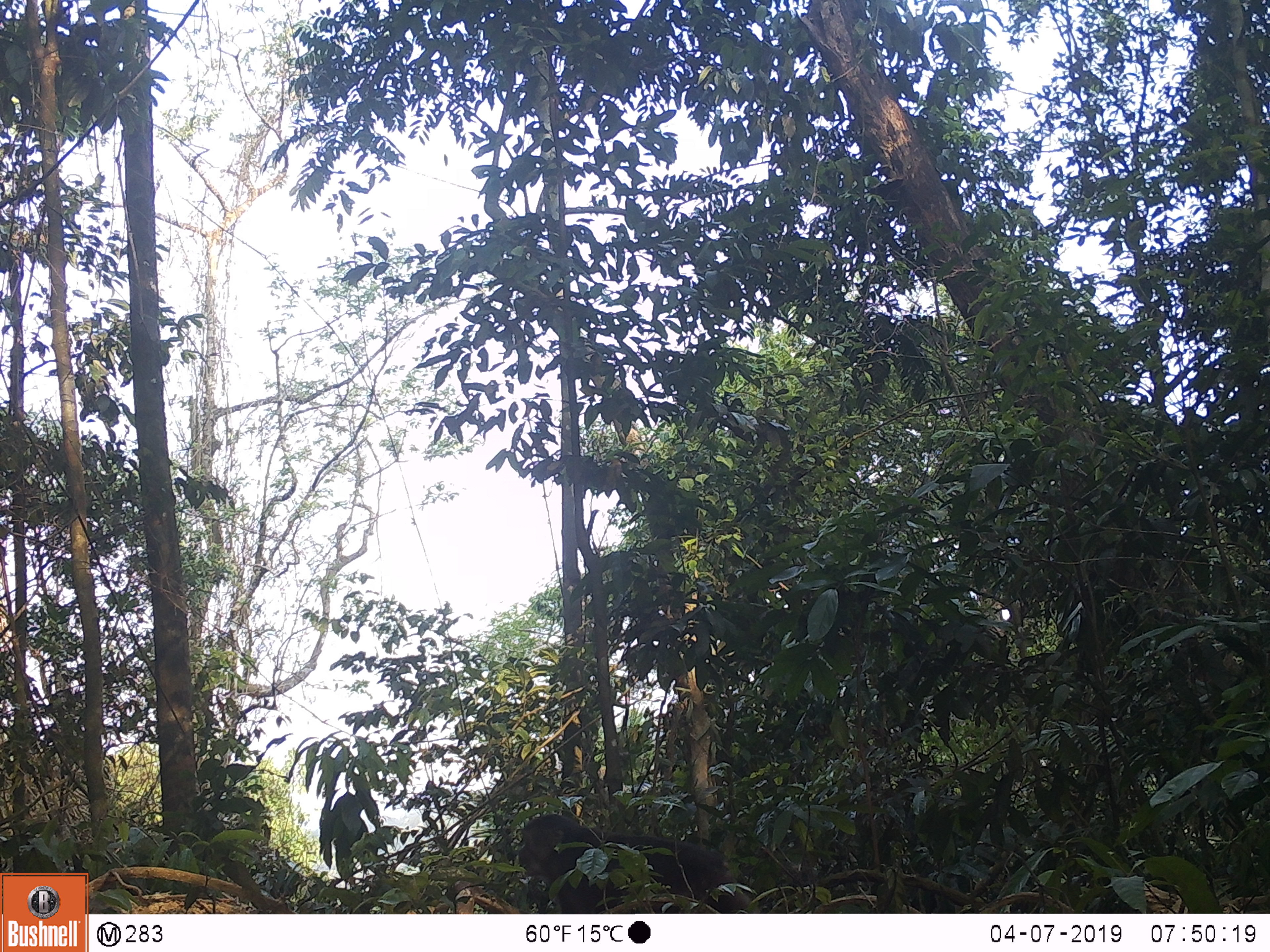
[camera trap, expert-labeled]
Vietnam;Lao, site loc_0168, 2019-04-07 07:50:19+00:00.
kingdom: Animalia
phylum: Chordata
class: Mammalia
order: Primates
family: Cercopithecidae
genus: Macaca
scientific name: Macaca arctoides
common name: stump-tailed macaque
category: stump tailed macaque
Stump tailed macaque (stump-tailed macaque) (Macaca arctoides). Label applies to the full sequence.